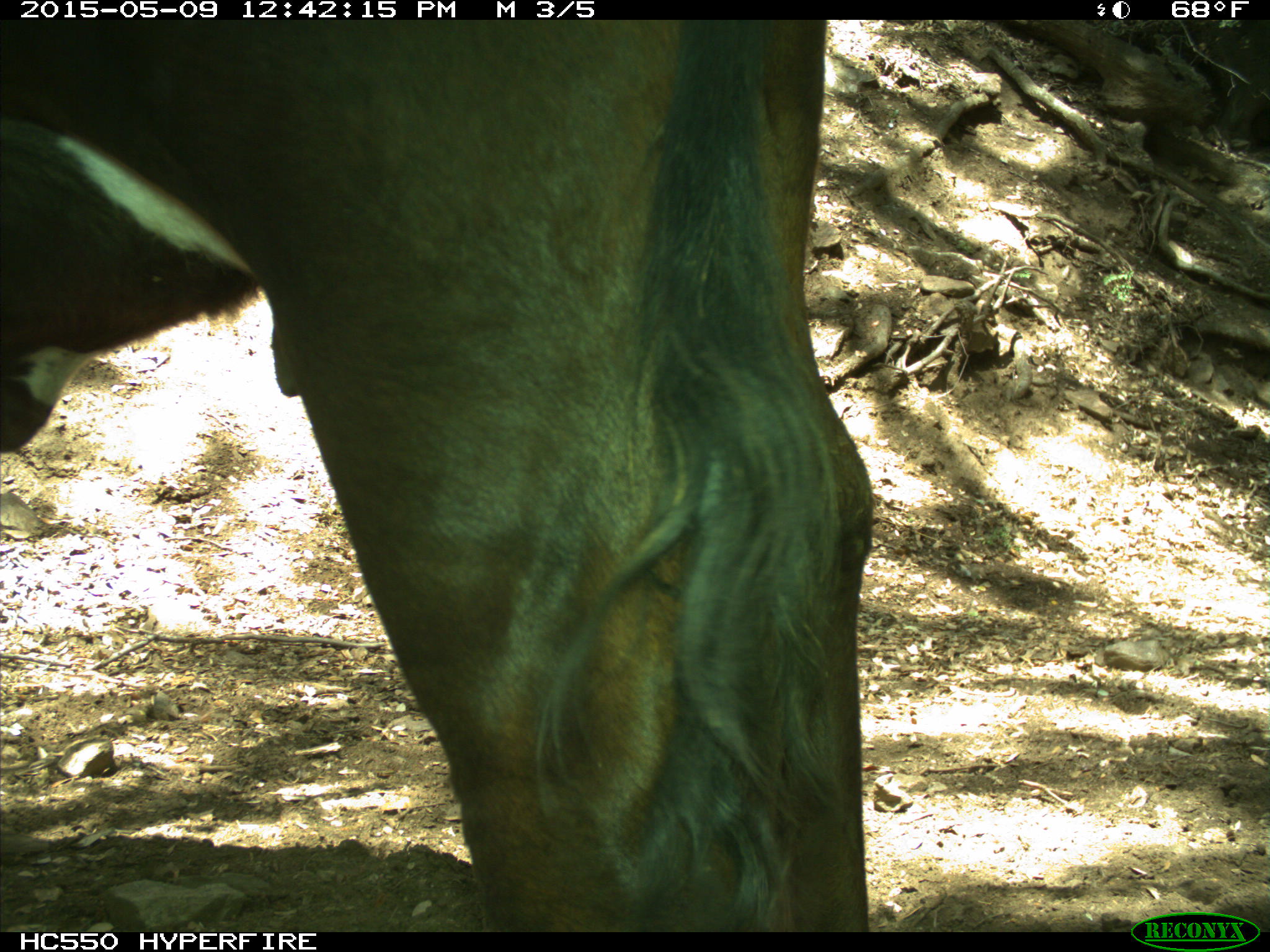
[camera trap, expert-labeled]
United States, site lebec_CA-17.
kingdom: Animalia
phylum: Chordata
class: Mammalia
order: Artiodactyla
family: Bovidae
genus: Bos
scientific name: Bos taurus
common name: domestic cow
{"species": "Bos taurus (domestic cow)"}